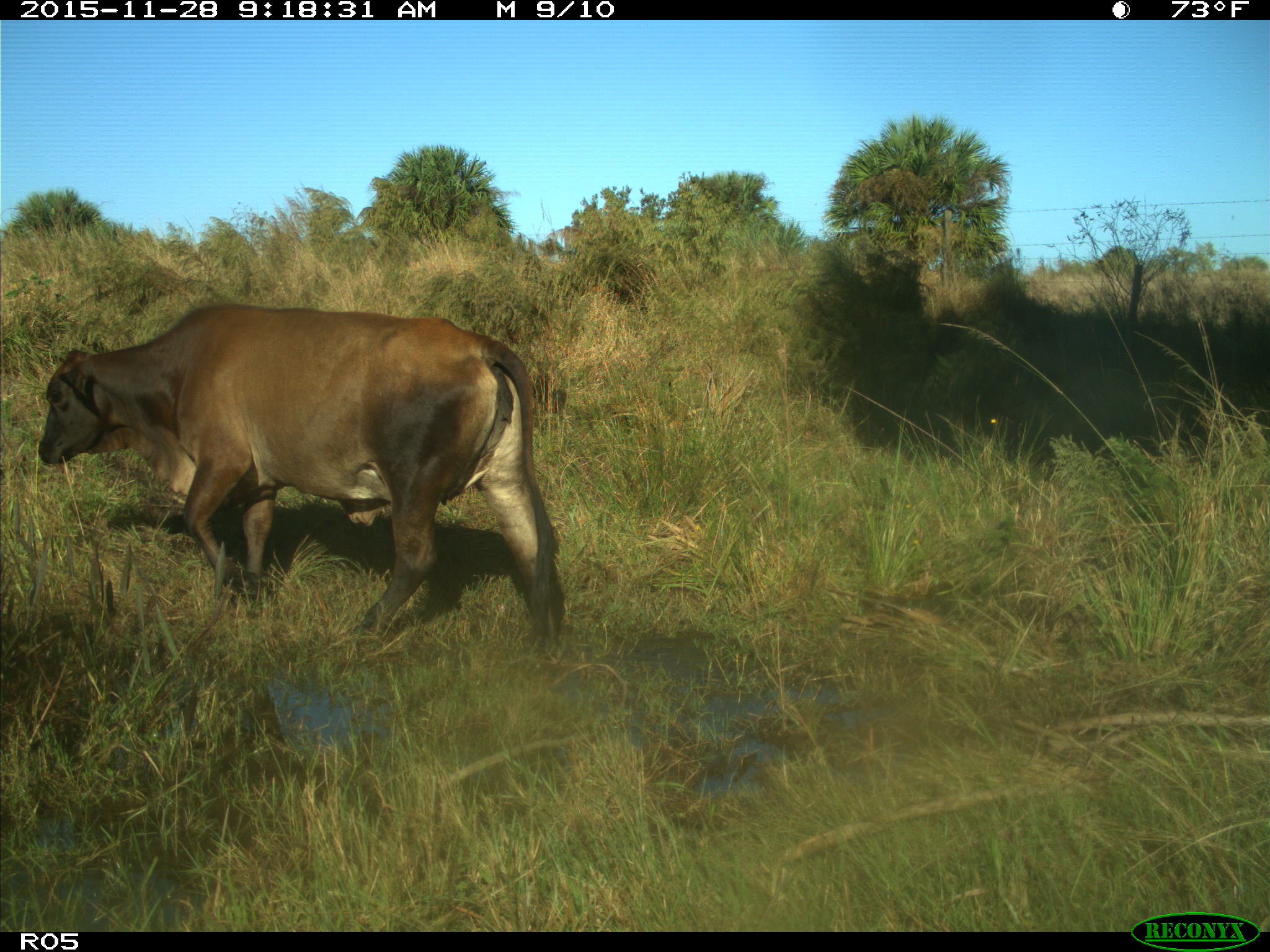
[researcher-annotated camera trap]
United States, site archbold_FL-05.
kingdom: Animalia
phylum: Chordata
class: Mammalia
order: Artiodactyla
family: Bovidae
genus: Bos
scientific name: Bos taurus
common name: domestic cow